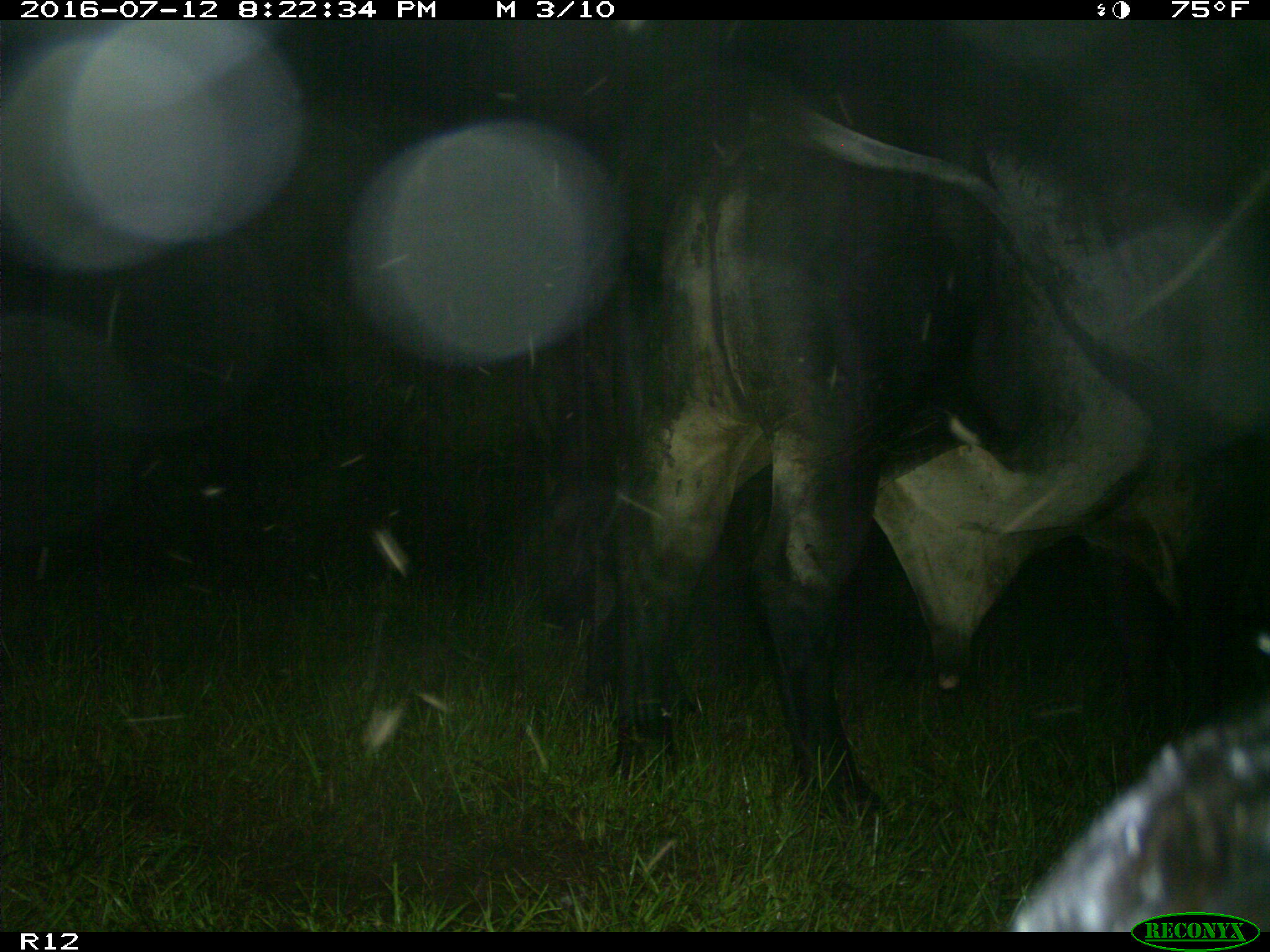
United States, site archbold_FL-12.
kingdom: Animalia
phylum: Chordata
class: Mammalia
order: Artiodactyla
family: Bovidae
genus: Bos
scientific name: Bos taurus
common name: domestic cow